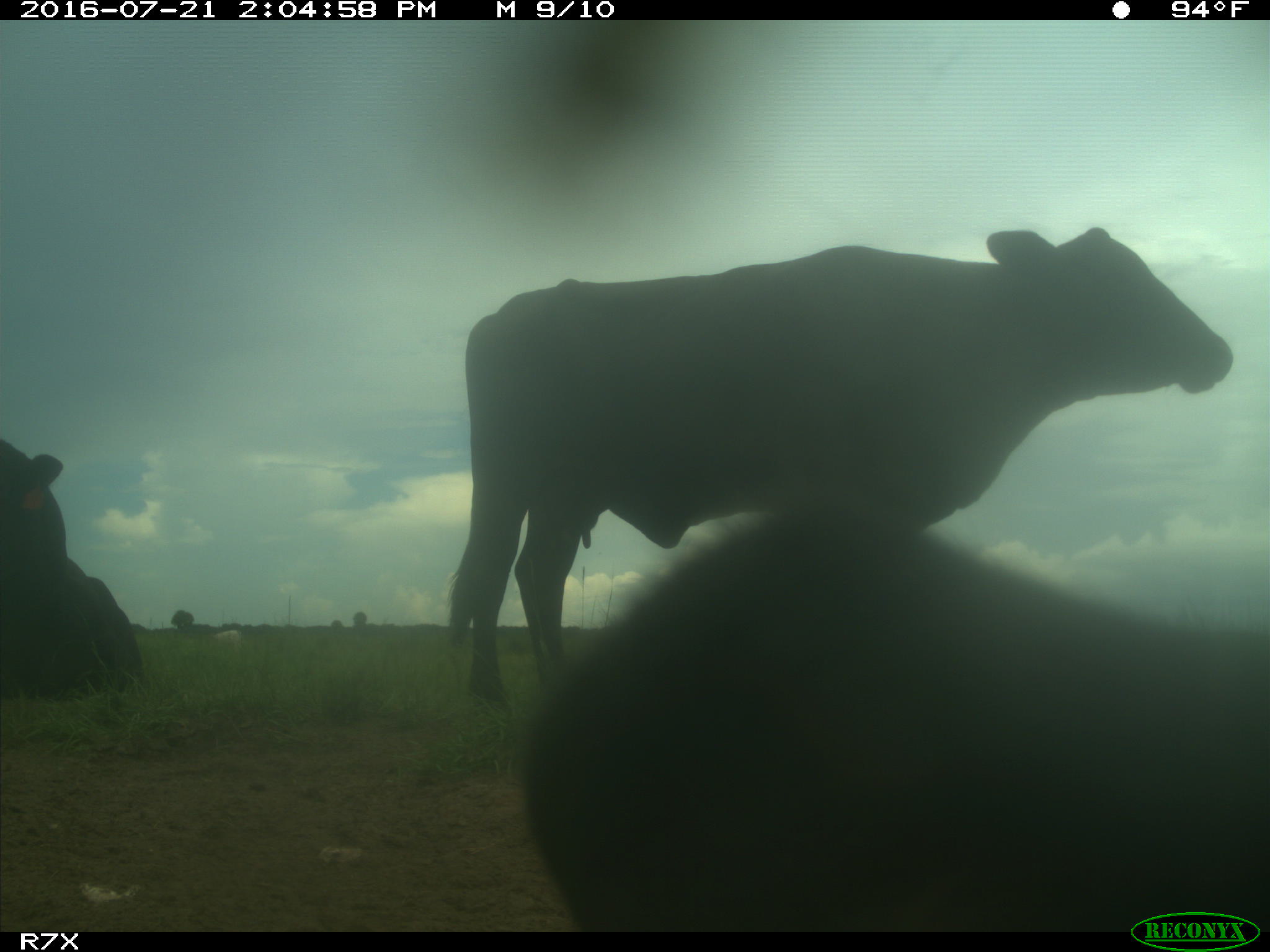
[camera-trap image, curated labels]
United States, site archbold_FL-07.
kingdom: Animalia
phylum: Chordata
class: Mammalia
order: Artiodactyla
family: Bovidae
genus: Bos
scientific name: Bos taurus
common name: domestic cow